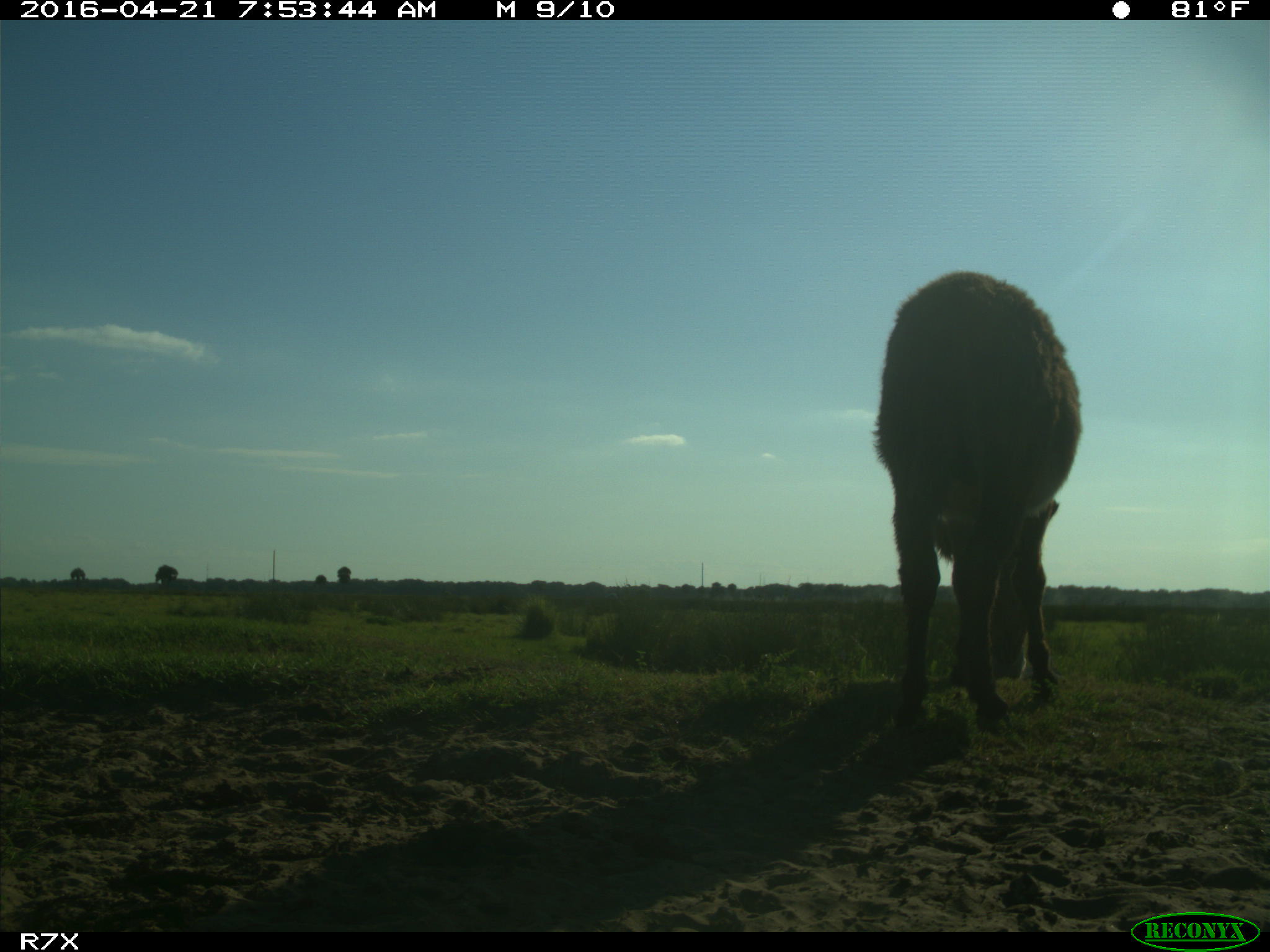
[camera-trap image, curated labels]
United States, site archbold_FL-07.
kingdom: Animalia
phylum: Chordata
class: Mammalia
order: Artiodactyla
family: Bovidae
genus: Bos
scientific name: Bos taurus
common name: domestic cow